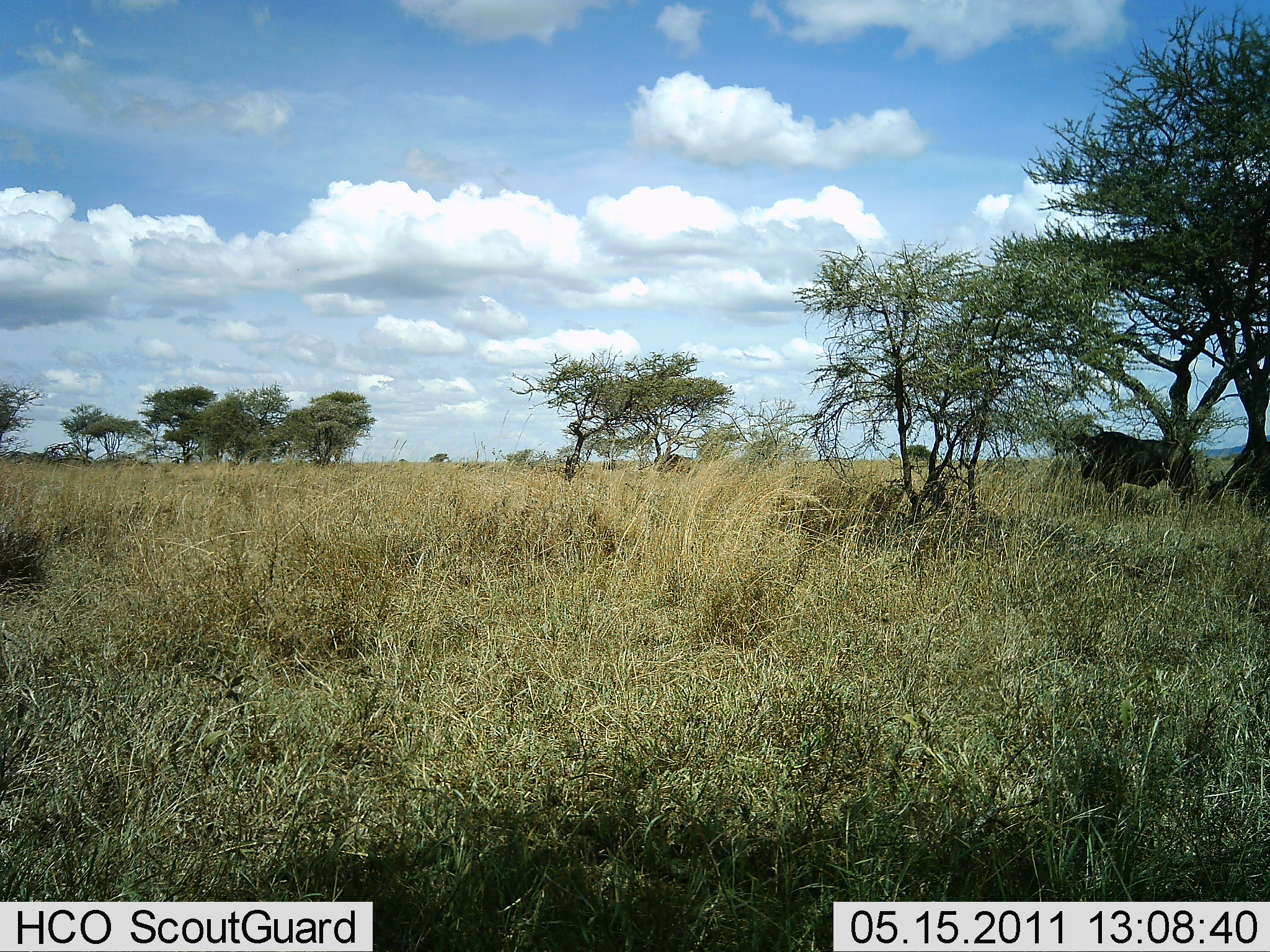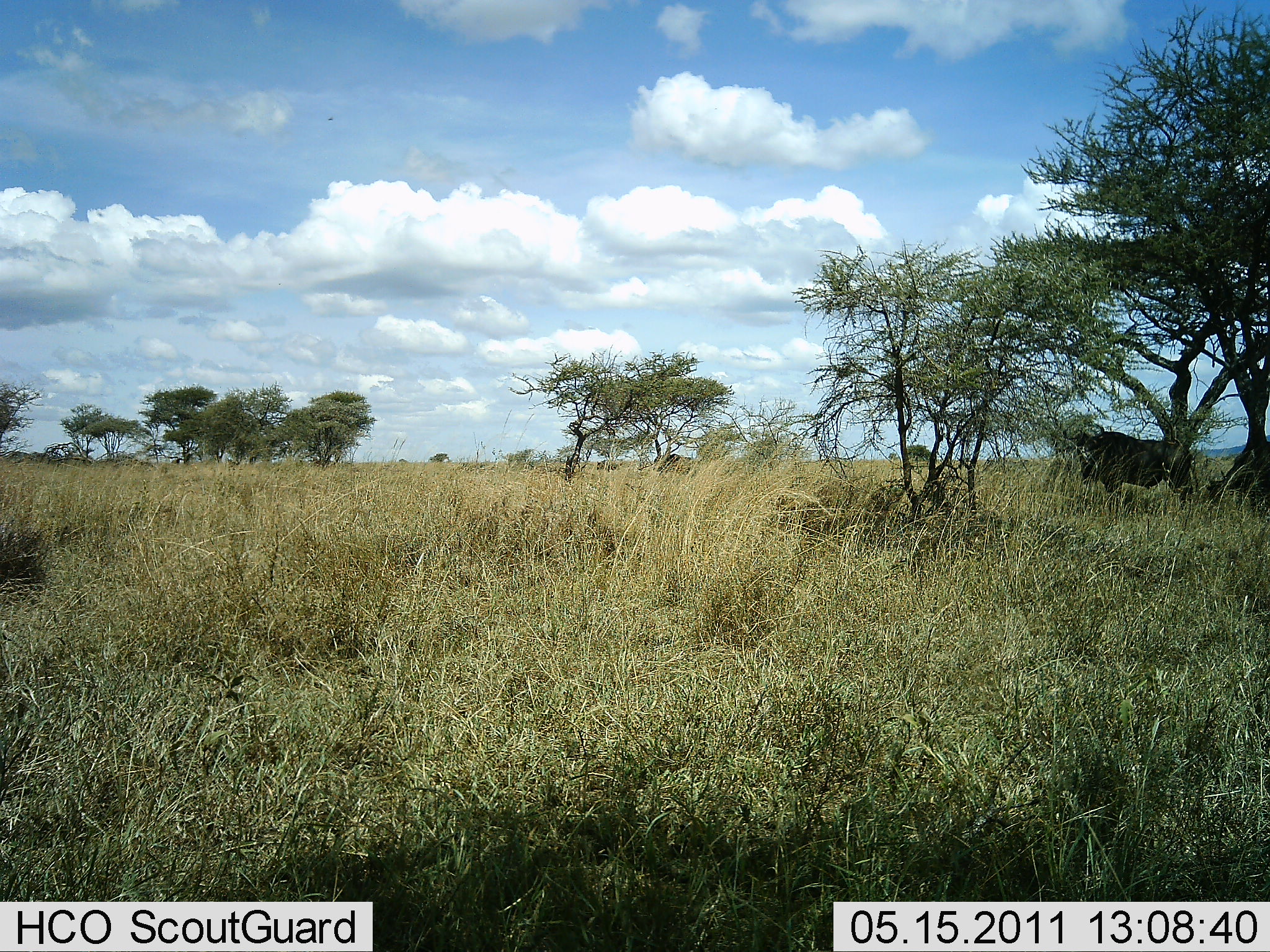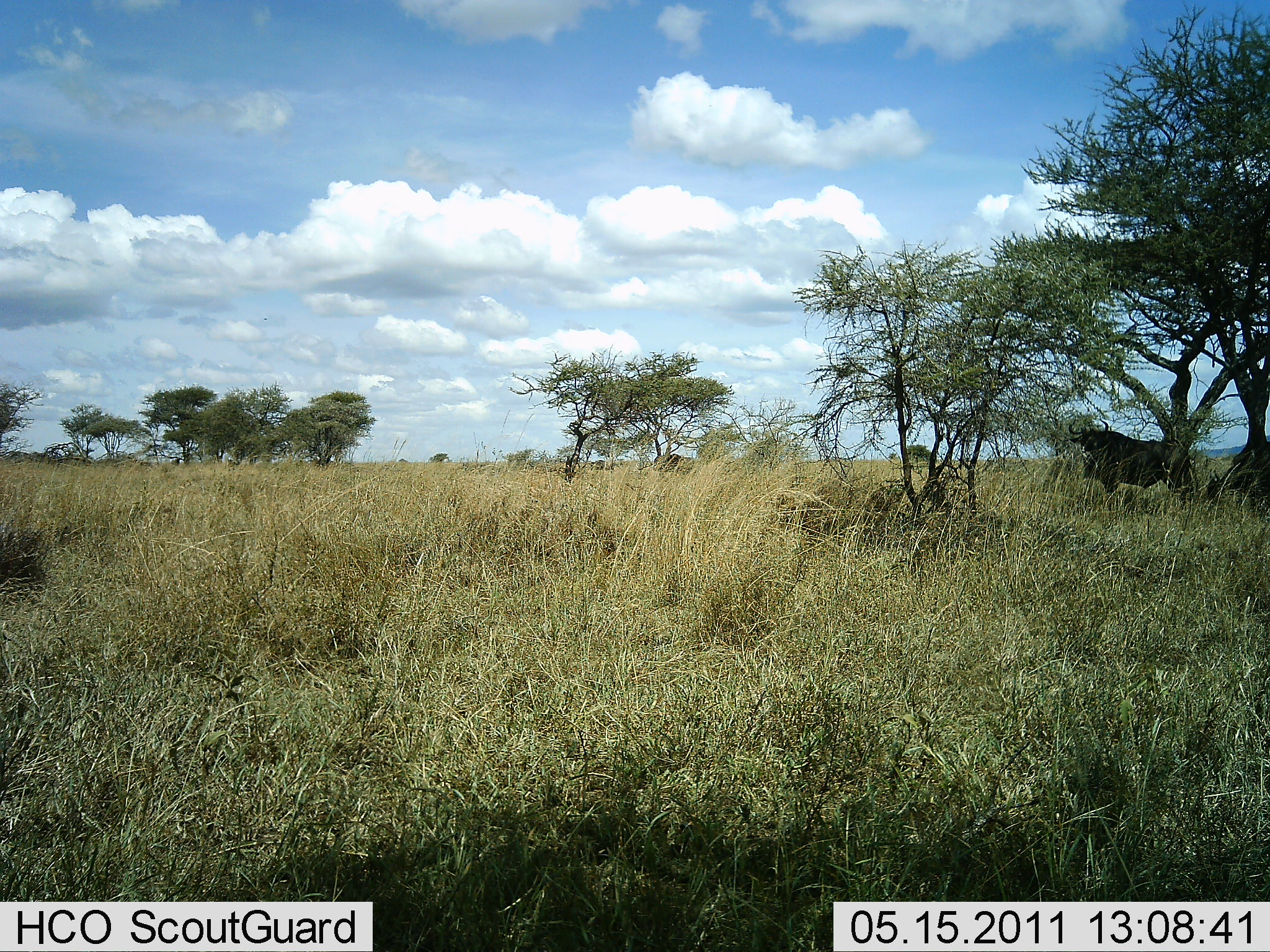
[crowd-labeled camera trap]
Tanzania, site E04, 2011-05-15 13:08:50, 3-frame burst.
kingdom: Animalia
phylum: Chordata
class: Mammalia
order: Artiodactyla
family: Bovidae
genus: Connochaetes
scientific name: Connochaetes taurinus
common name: blue wildebeest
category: wildebeest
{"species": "wildebeest (blue wildebeest) (Connochaetes taurinus)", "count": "1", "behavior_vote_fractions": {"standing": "92%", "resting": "33%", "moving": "0%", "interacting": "0%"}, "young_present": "0%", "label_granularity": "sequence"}